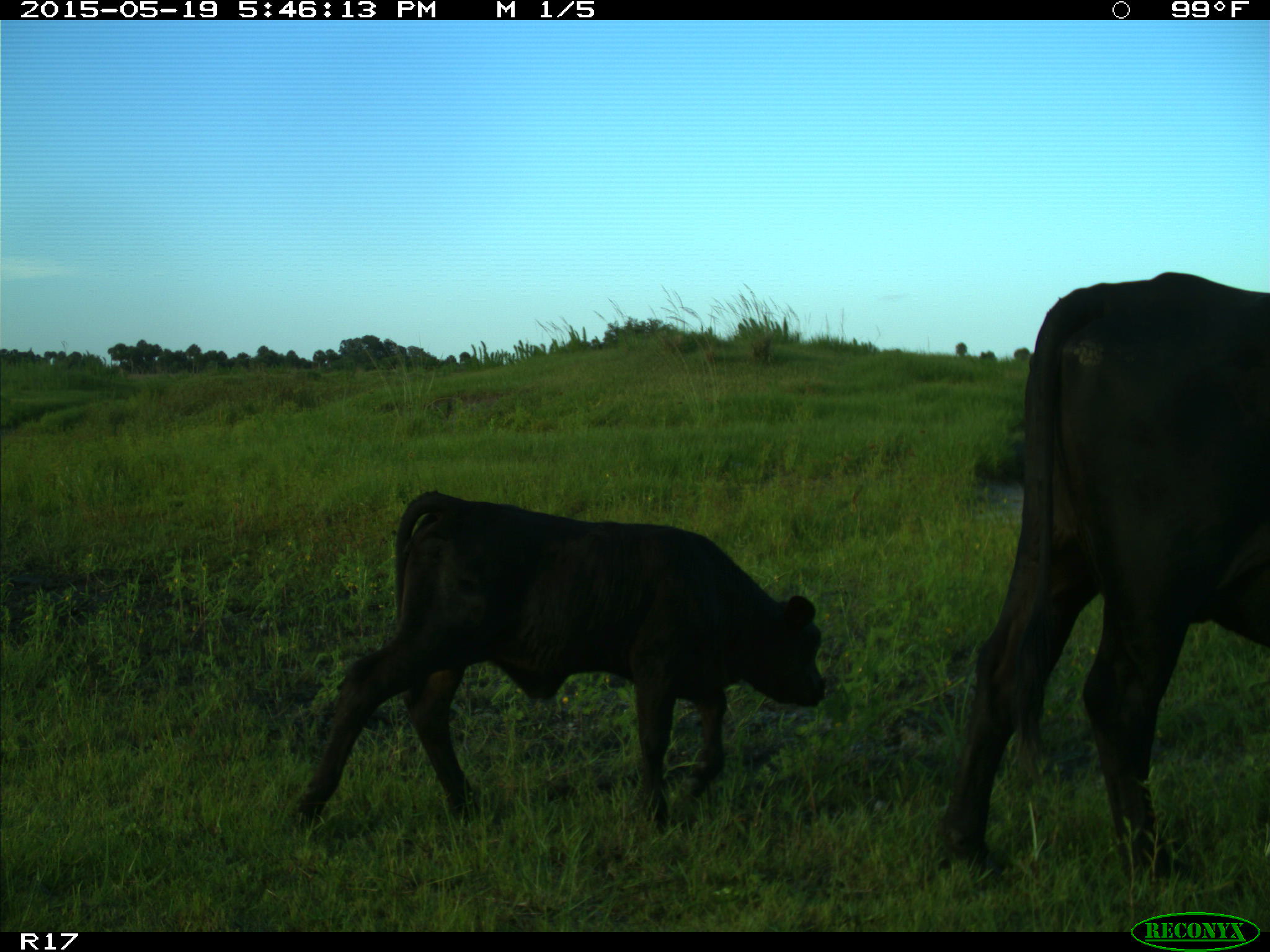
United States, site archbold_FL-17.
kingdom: Animalia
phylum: Chordata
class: Mammalia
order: Artiodactyla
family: Bovidae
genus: Bos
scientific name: Bos taurus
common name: domestic cow